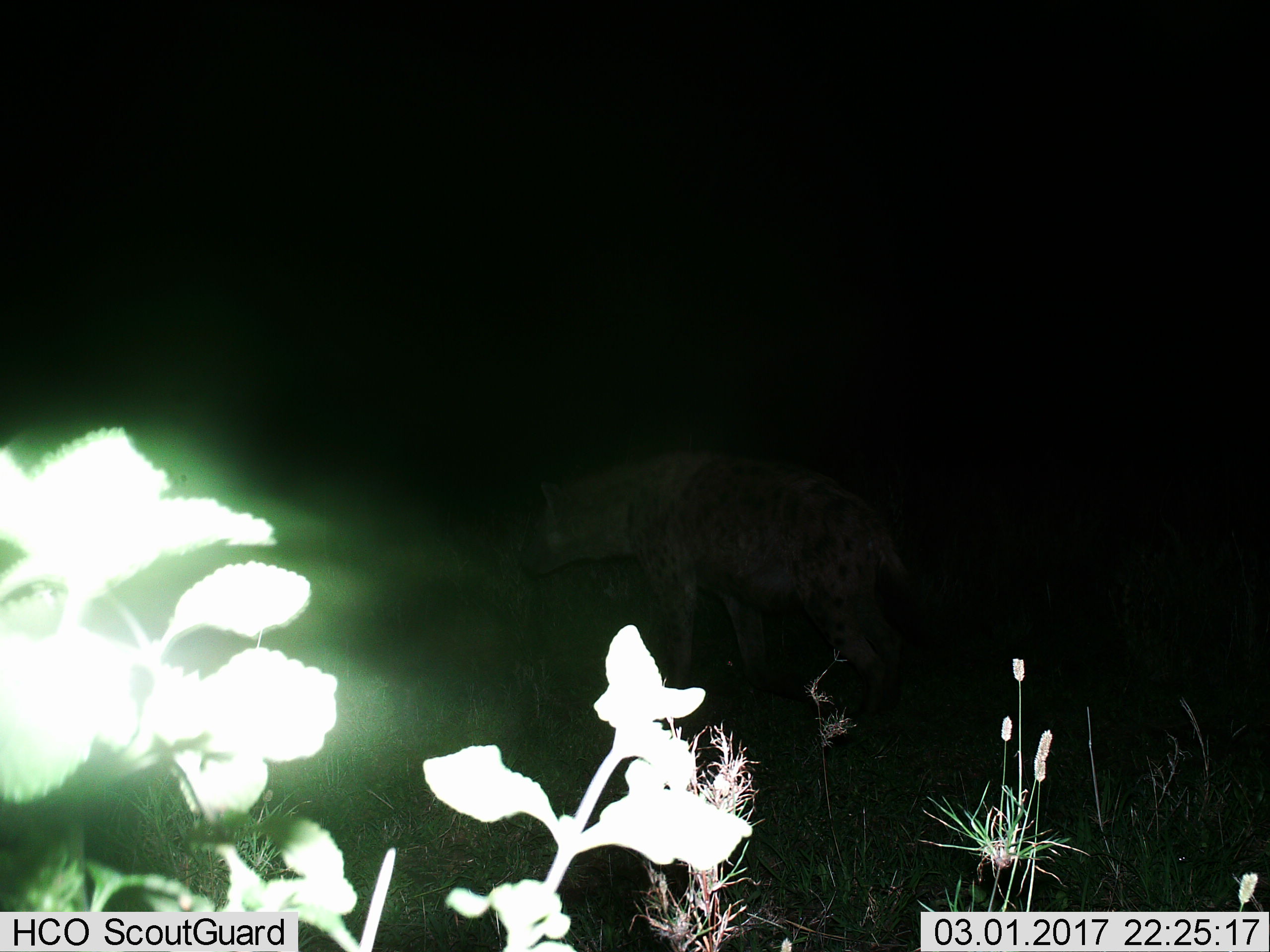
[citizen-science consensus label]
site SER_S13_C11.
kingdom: Animalia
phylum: Chordata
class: Mammalia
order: Carnivora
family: Hyaenidae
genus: Crocuta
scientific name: Crocuta crocuta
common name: spotted hyena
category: hyenaspotted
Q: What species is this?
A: Hyenaspotted (spotted hyena) (Crocuta crocuta).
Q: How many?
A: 1.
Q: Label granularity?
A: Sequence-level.